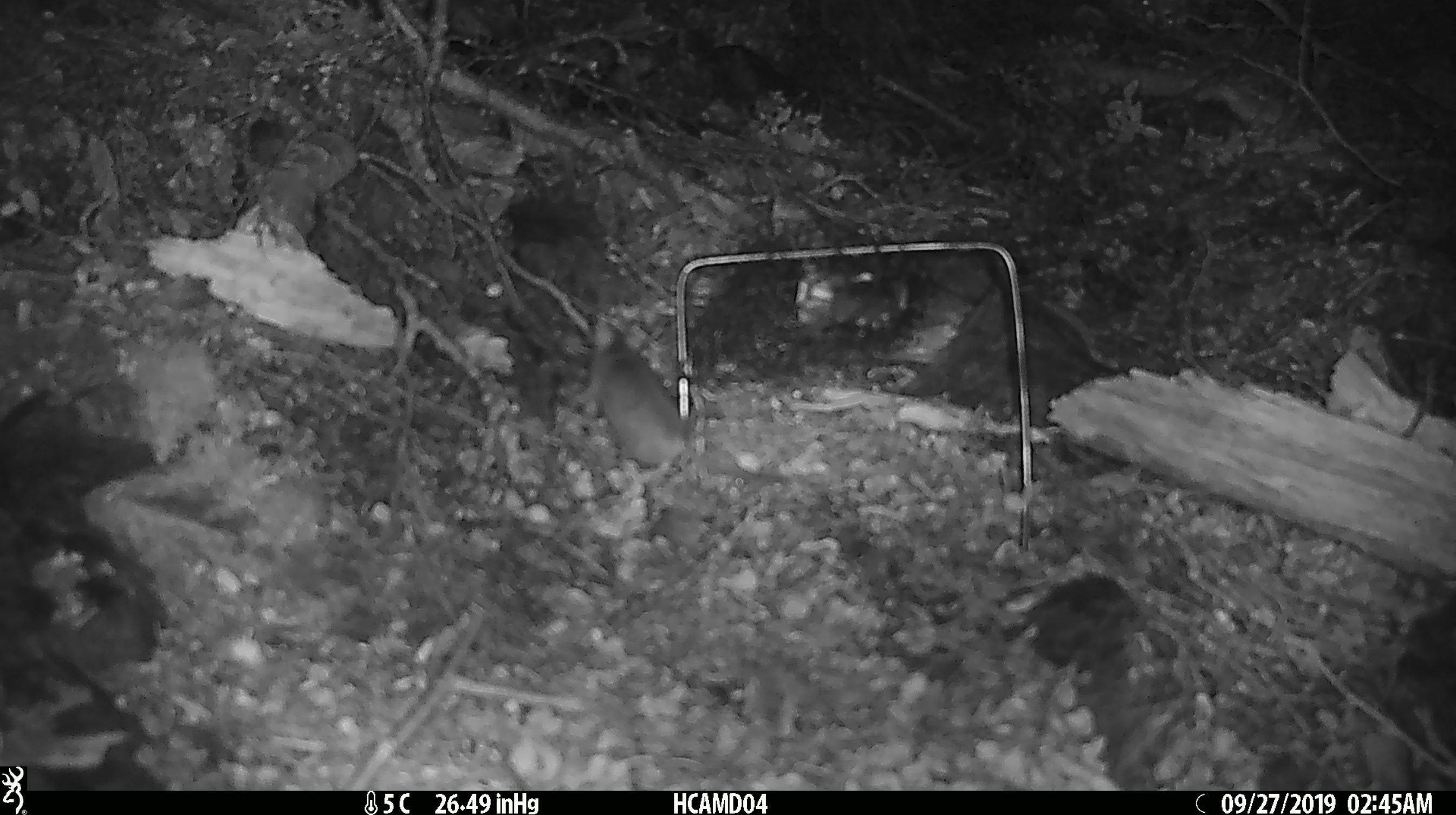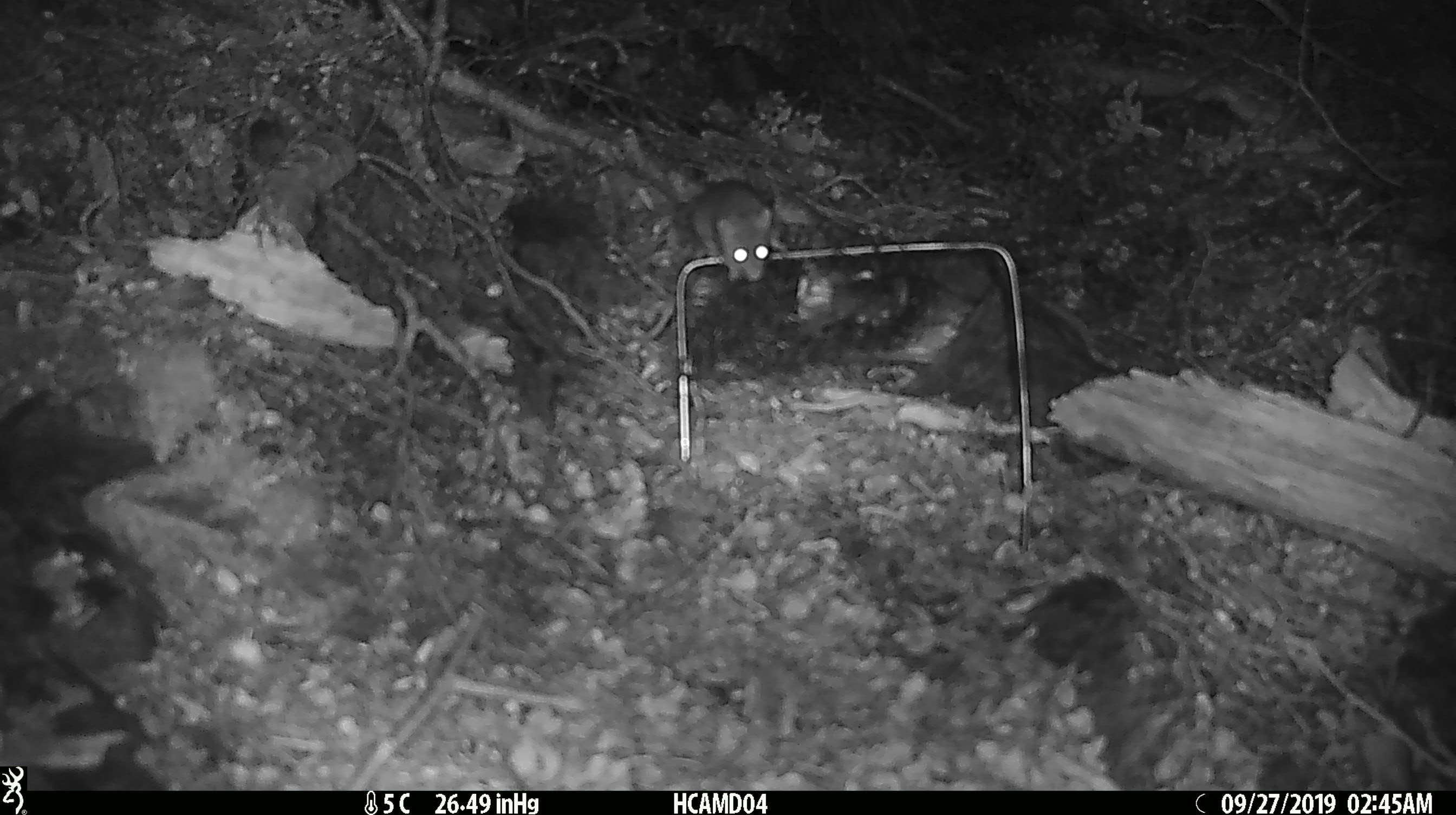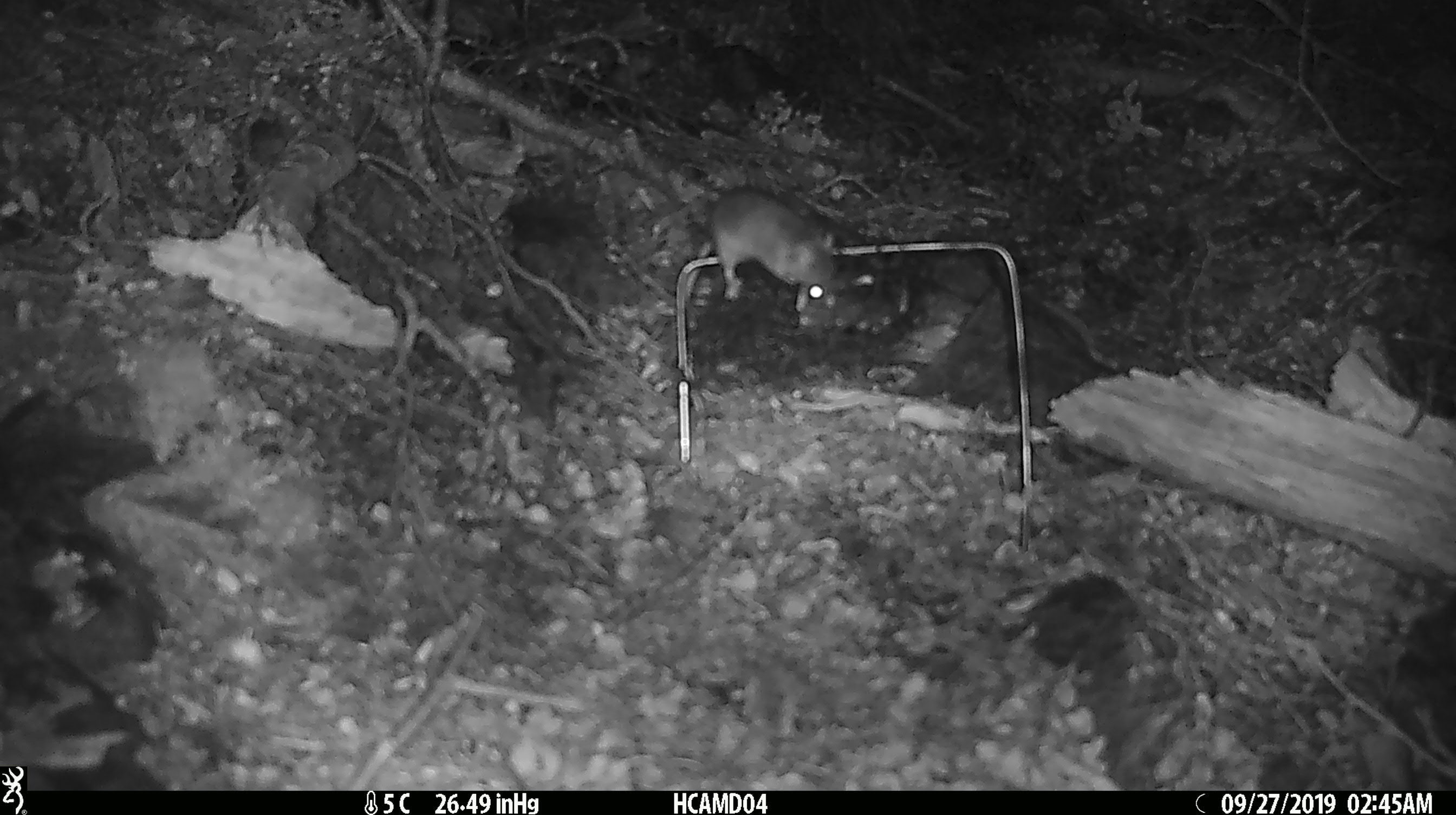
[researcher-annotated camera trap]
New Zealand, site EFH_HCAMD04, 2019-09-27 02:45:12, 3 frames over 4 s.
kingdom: Animalia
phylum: Chordata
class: Mammalia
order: Rodentia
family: Muridae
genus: Mus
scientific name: Mus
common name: mouse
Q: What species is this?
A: Mouse (Mus).